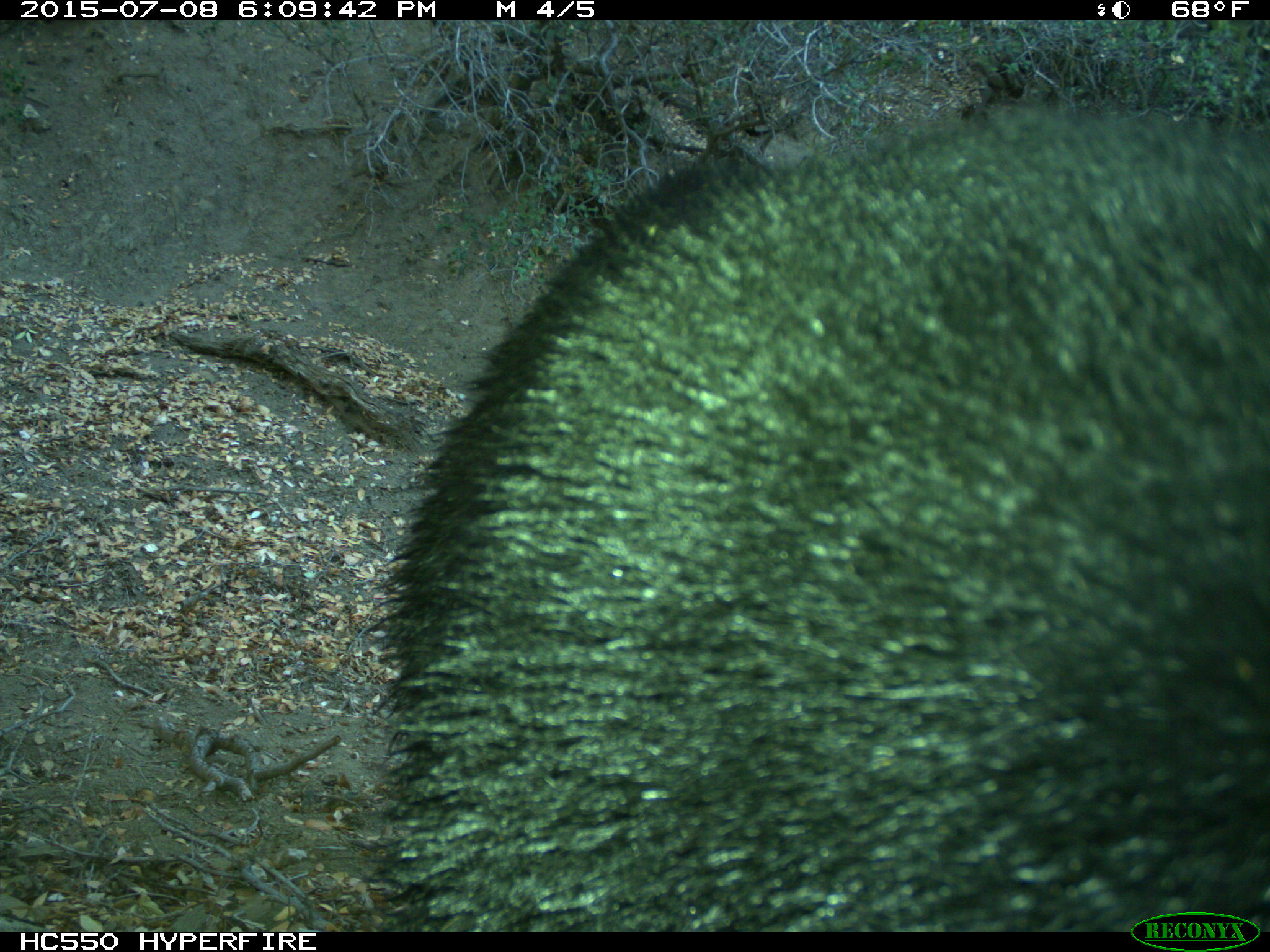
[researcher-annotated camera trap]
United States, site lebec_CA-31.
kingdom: Animalia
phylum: Chordata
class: Mammalia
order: Carnivora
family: Ursidae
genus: Ursus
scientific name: Ursus americanus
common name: american black bear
Ursus americanus (american black bear).